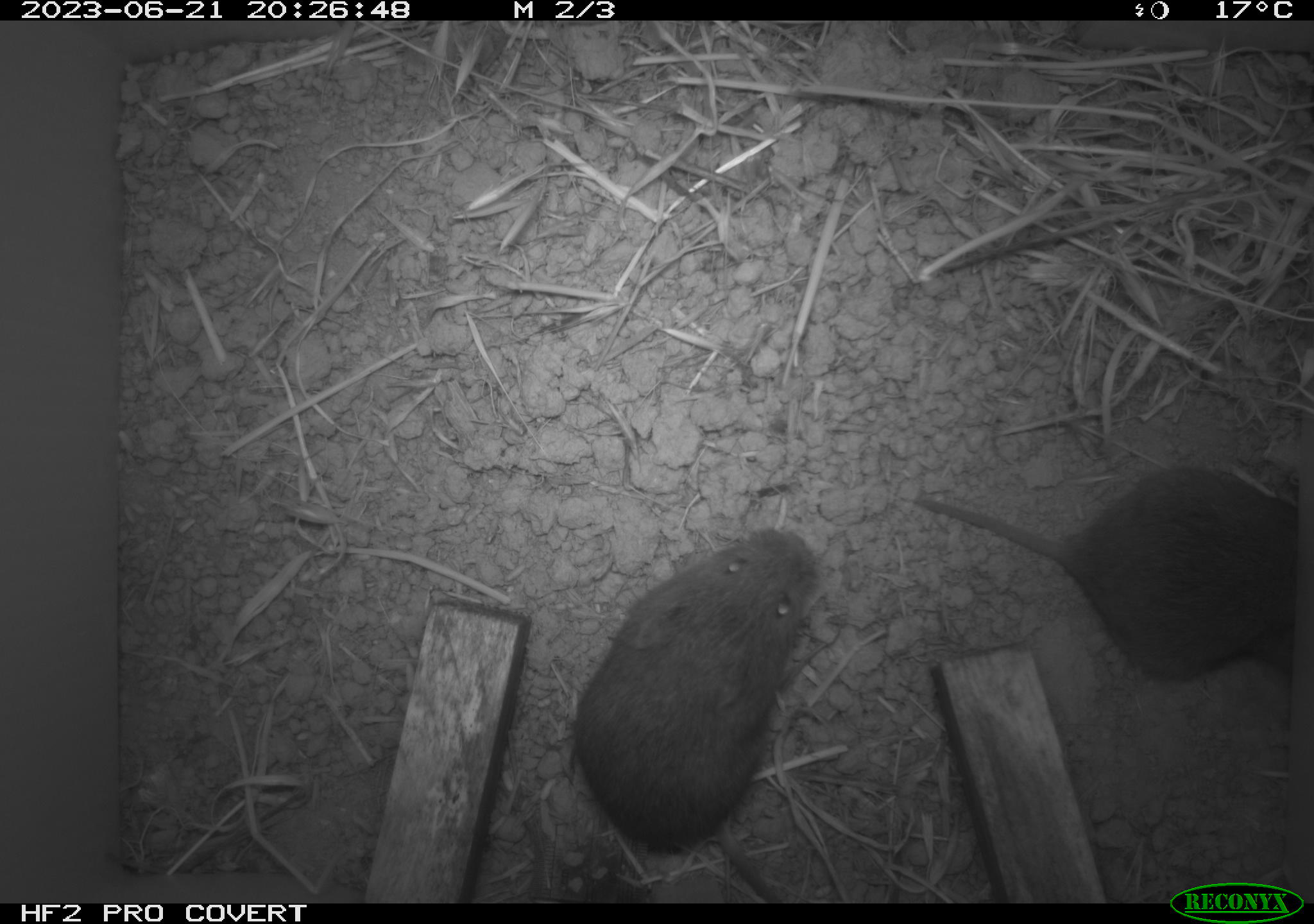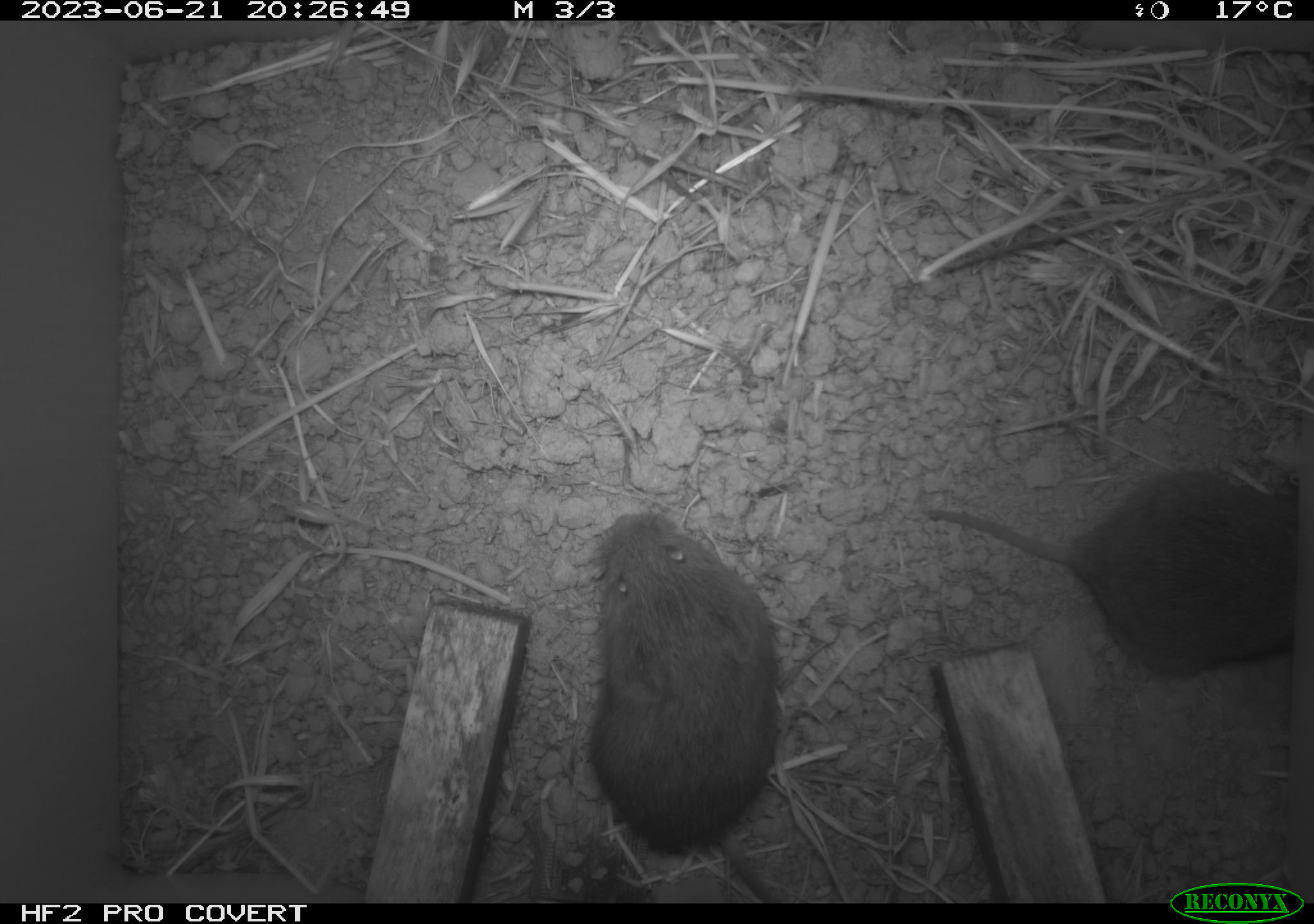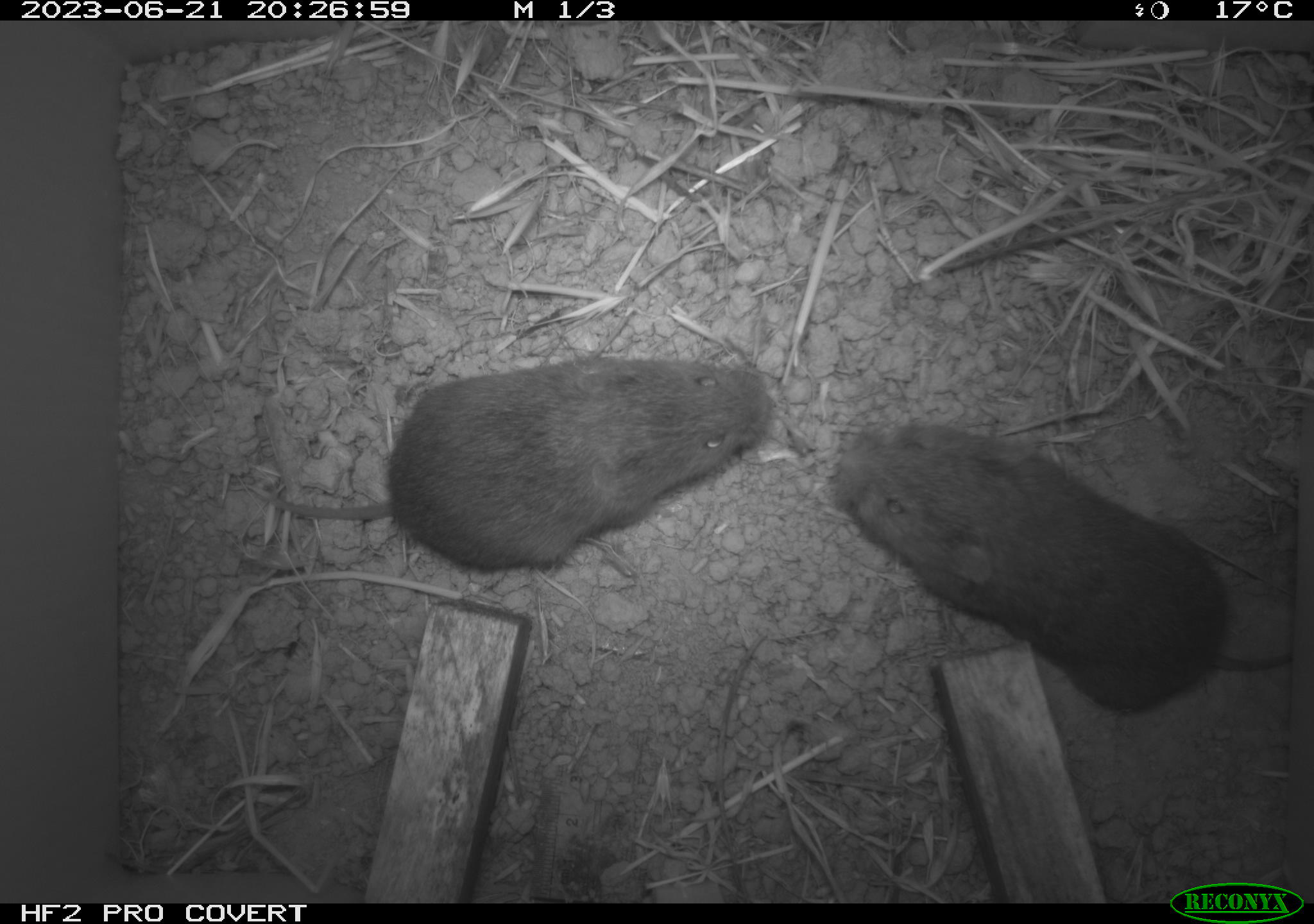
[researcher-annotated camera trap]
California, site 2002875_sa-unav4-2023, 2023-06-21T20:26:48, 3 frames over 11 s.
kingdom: Animalia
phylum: Chordata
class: Mammalia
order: Rodentia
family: Cricetidae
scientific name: Arvicolinae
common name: voles, lemmings, and muskrats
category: arvicolinae subfamily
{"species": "arvicolinae subfamily (voles, lemmings, and muskrats) (Arvicolinae)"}